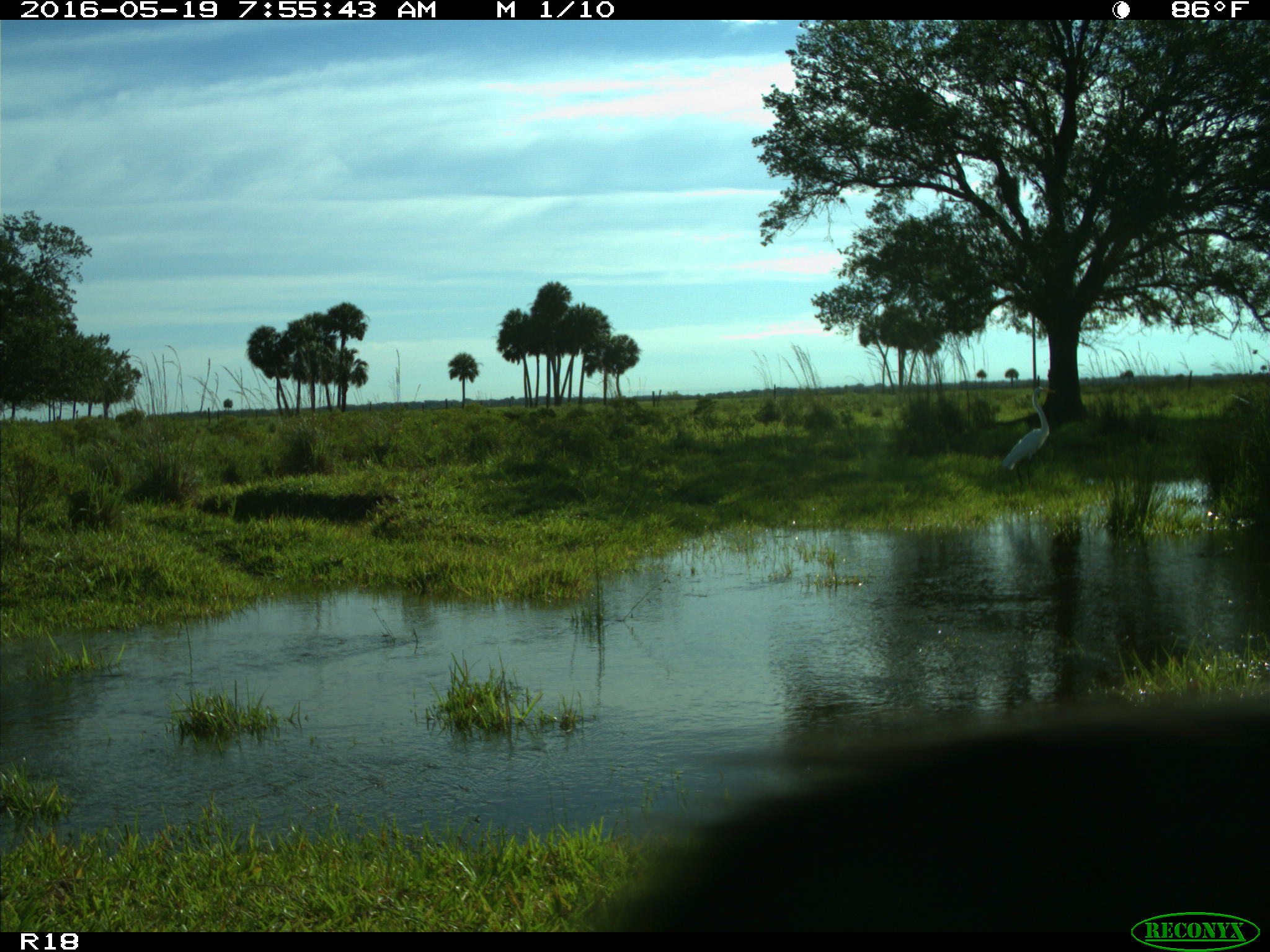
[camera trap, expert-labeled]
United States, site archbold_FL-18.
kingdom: Animalia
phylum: Chordata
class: Mammalia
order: Artiodactyla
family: Bovidae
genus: Bos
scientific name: Bos taurus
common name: domestic cow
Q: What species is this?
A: Bos taurus (domestic cow).